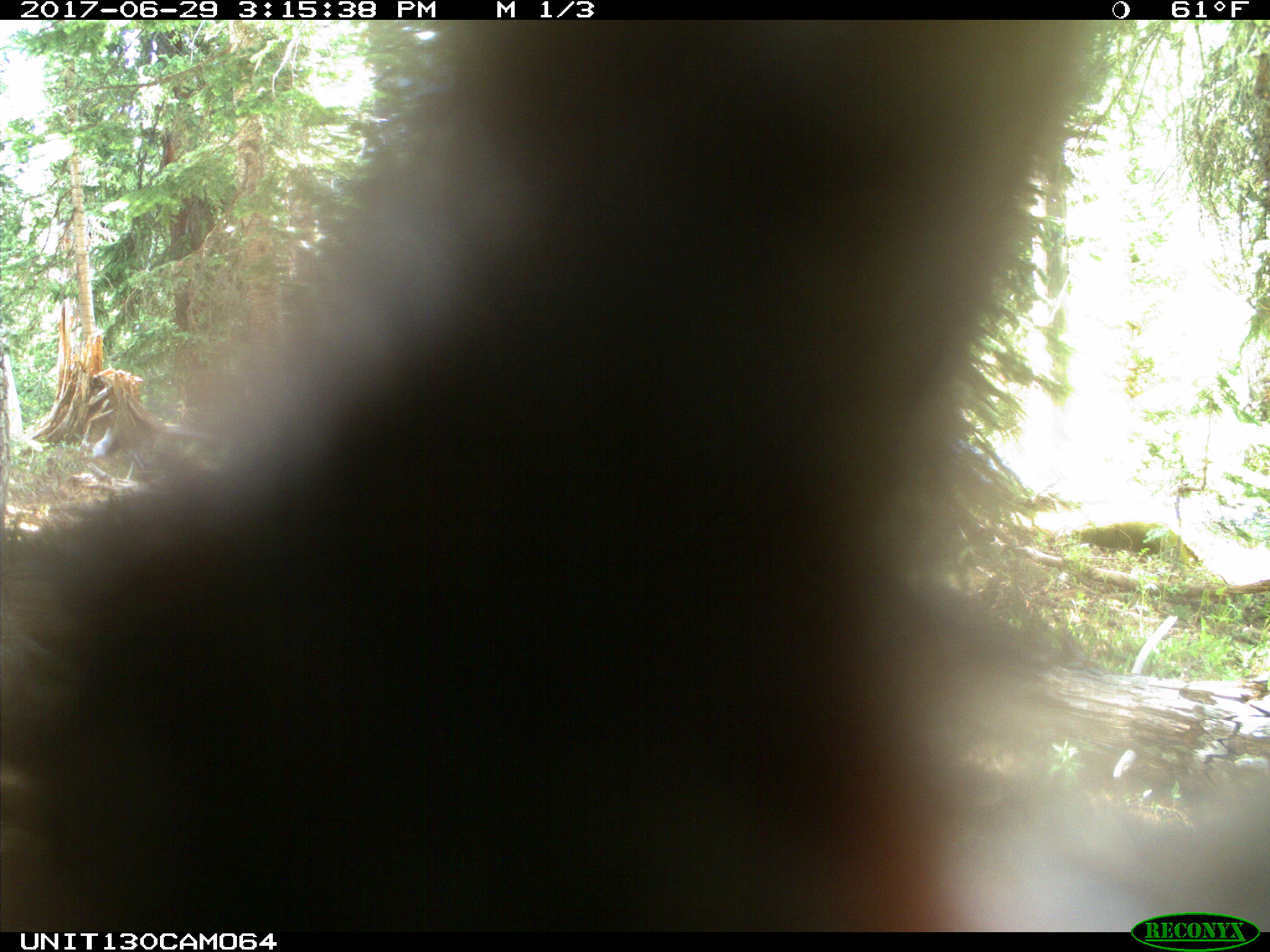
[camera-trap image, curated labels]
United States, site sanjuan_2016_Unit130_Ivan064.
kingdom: Animalia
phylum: Chordata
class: Mammalia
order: Carnivora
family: Ursidae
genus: Ursus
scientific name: Ursus americanus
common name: american black bear